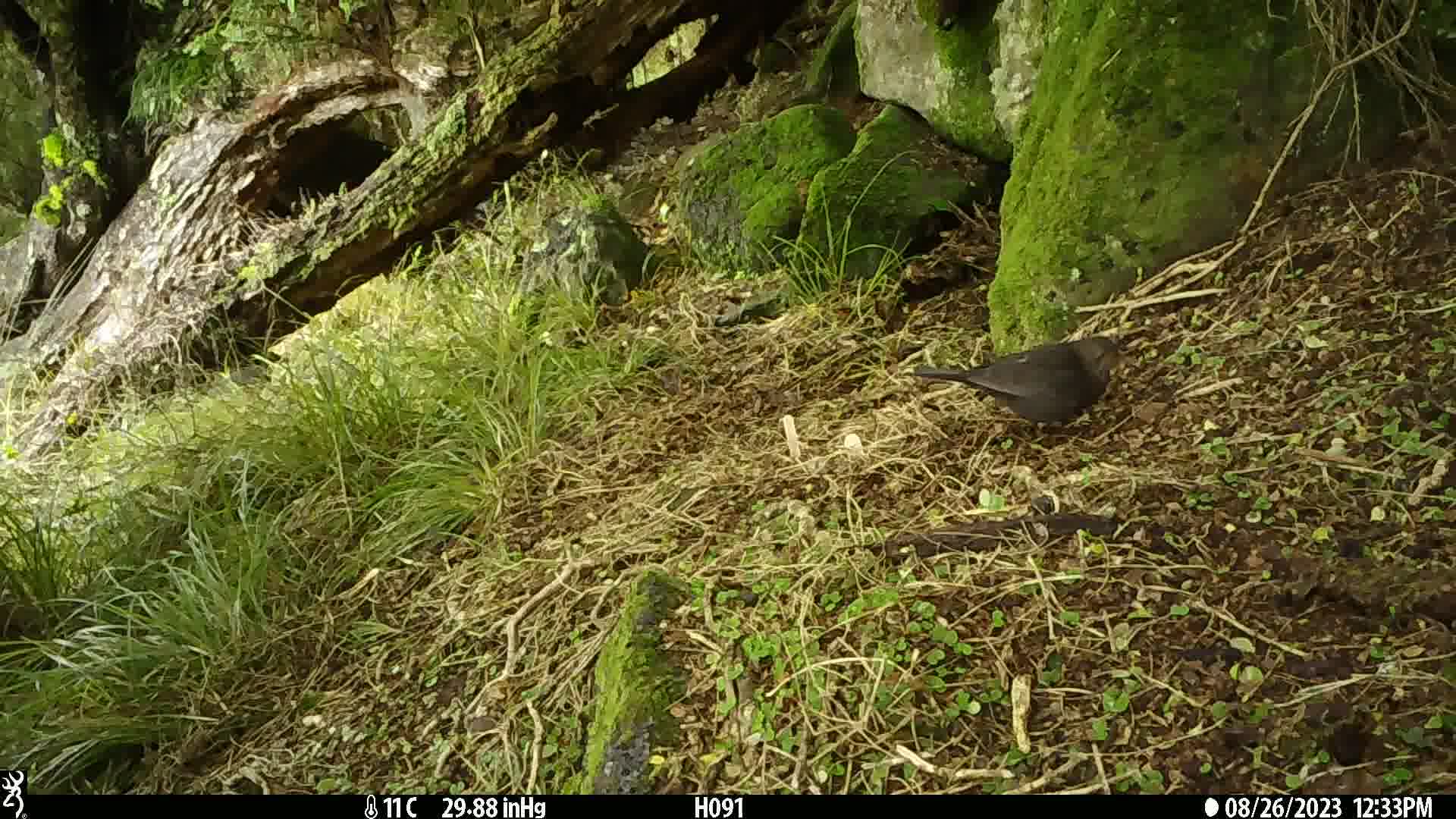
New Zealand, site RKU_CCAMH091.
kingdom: Animalia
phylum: Chordata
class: Aves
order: Passeriformes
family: Turdidae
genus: Turdus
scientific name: Turdus merula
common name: eurasian blackbird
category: blackbird